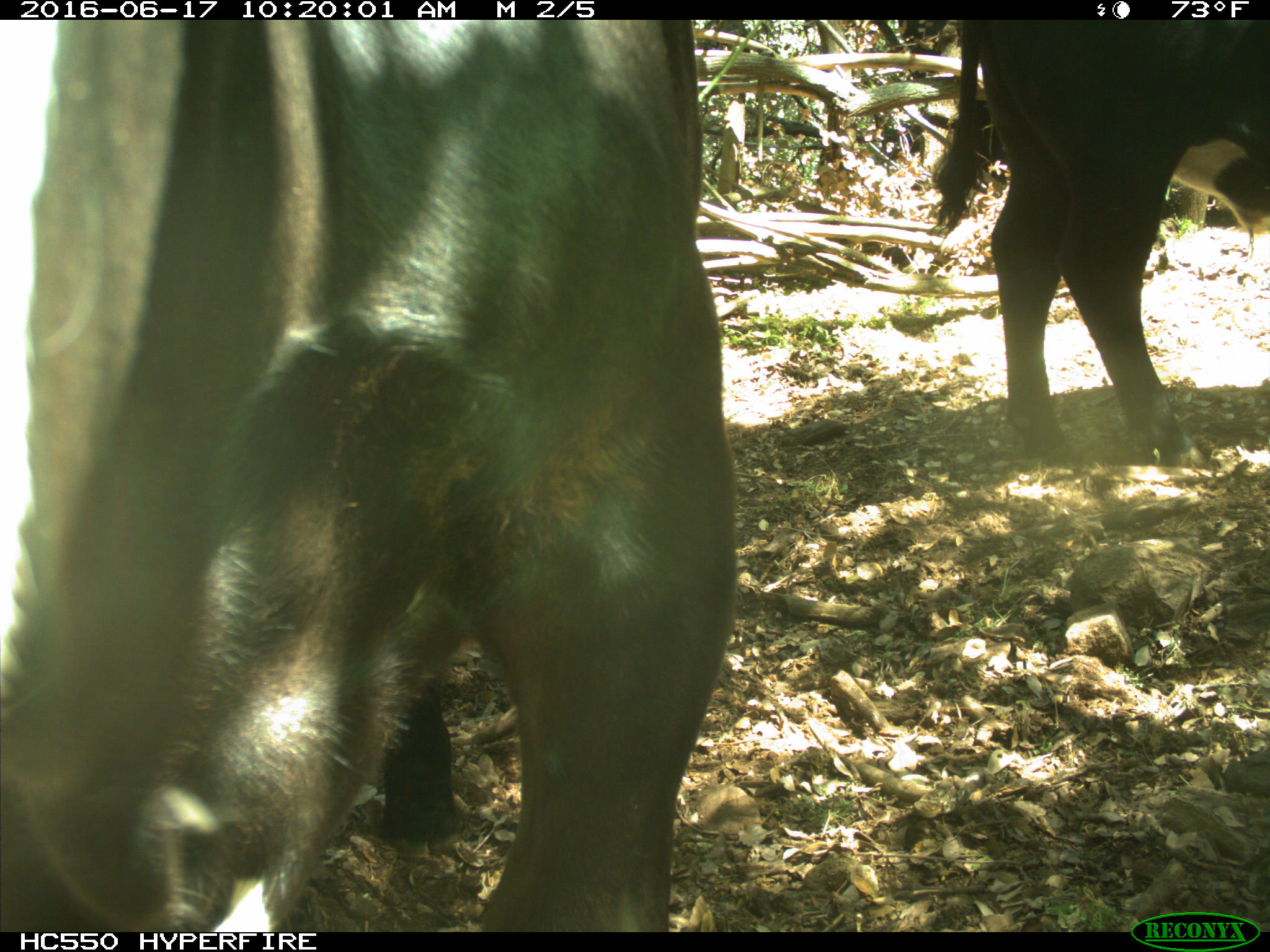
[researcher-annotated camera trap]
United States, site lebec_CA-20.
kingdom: Animalia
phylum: Chordata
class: Mammalia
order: Artiodactyla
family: Bovidae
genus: Bos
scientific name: Bos taurus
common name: domestic cow